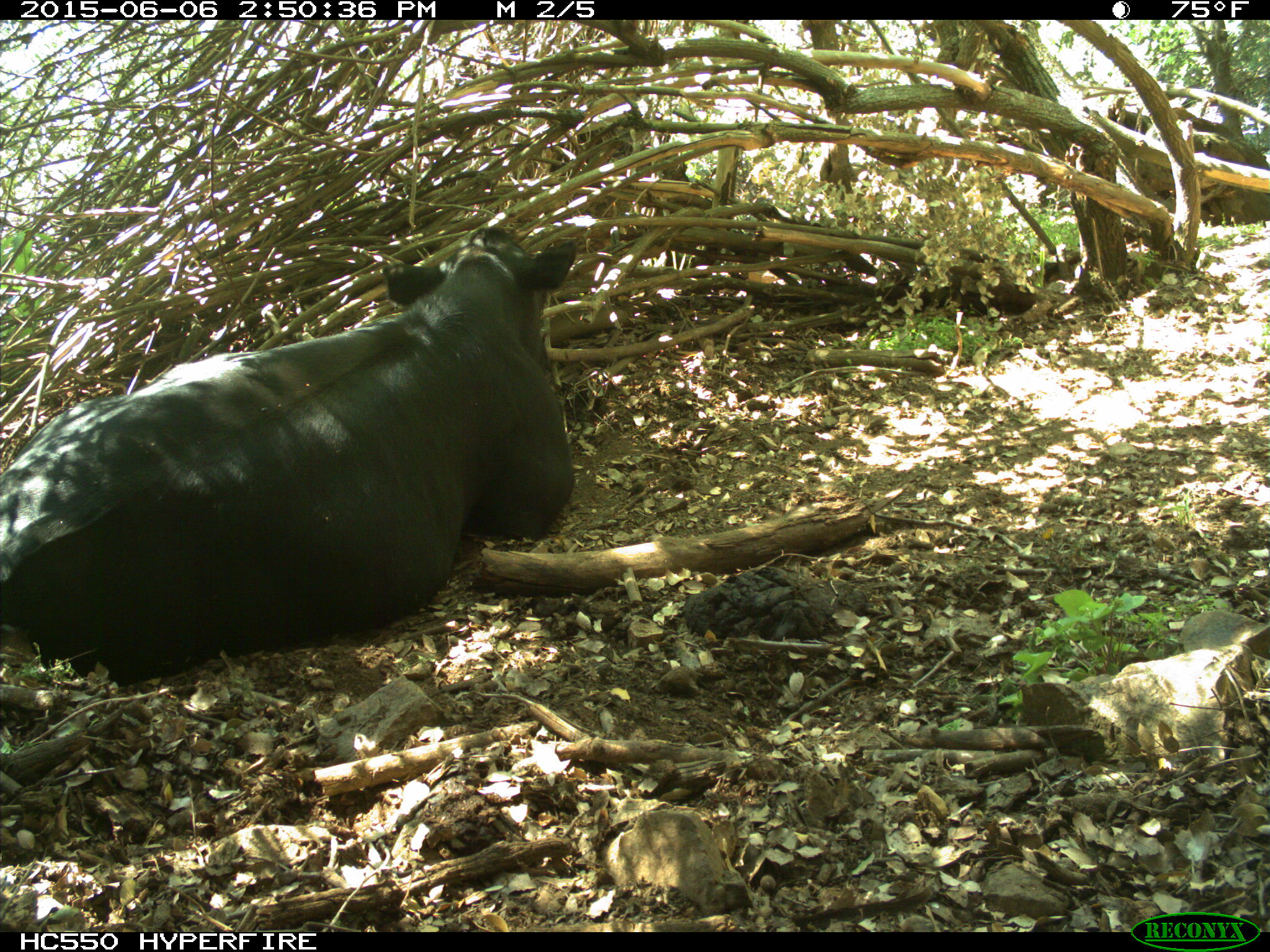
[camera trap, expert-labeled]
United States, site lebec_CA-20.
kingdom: Animalia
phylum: Chordata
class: Mammalia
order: Artiodactyla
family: Bovidae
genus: Bos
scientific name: Bos taurus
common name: domestic cow